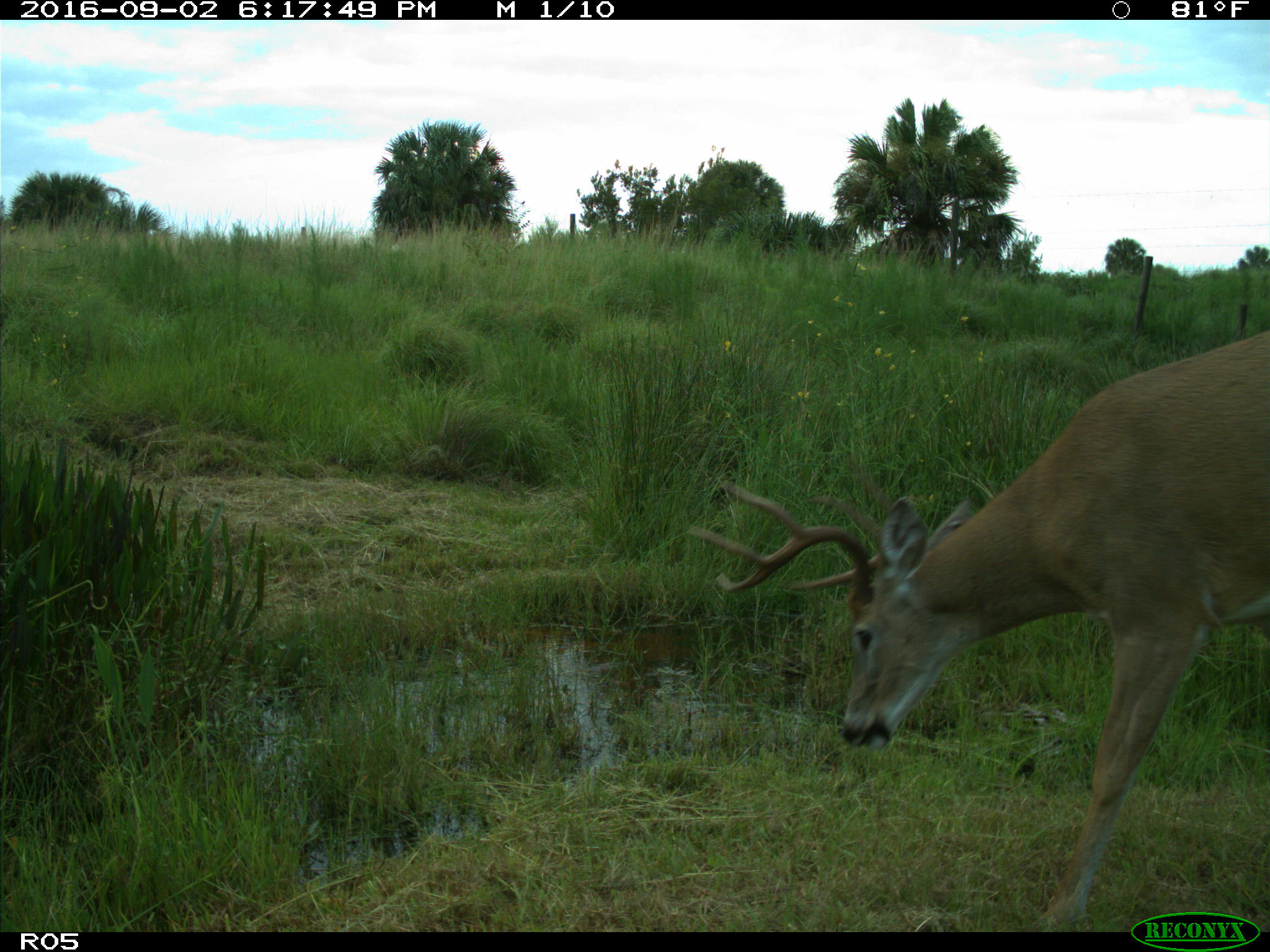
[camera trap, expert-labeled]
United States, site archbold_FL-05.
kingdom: Animalia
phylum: Chordata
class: Mammalia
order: Artiodactyla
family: Cervidae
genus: Odocoileus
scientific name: Odocoileus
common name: deer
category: unidentified deer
Unidentified deer (deer) (Odocoileus).